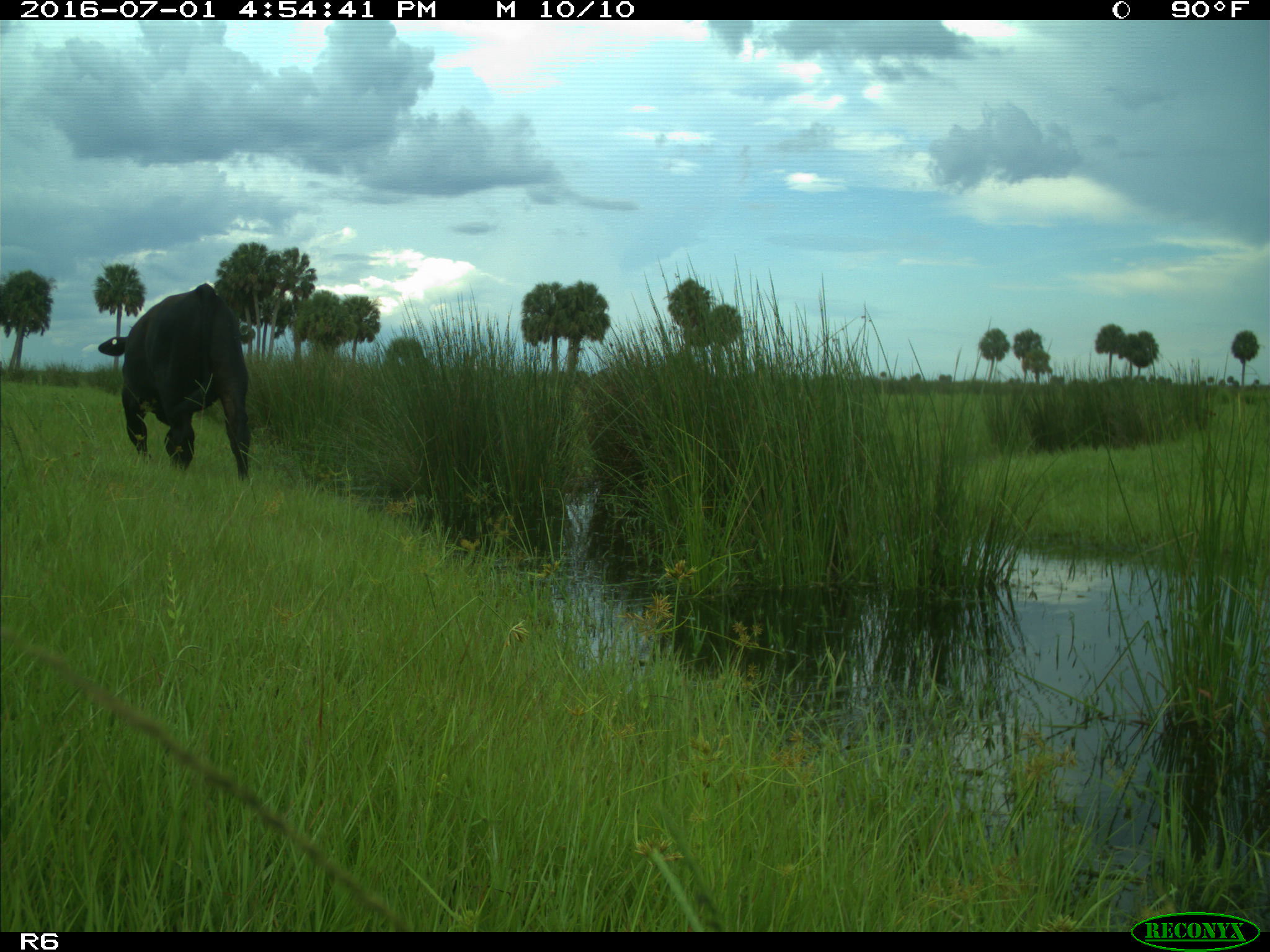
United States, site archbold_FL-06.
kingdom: Animalia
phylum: Chordata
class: Mammalia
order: Artiodactyla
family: Bovidae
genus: Bos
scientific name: Bos taurus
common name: domestic cow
Bos taurus (domestic cow).